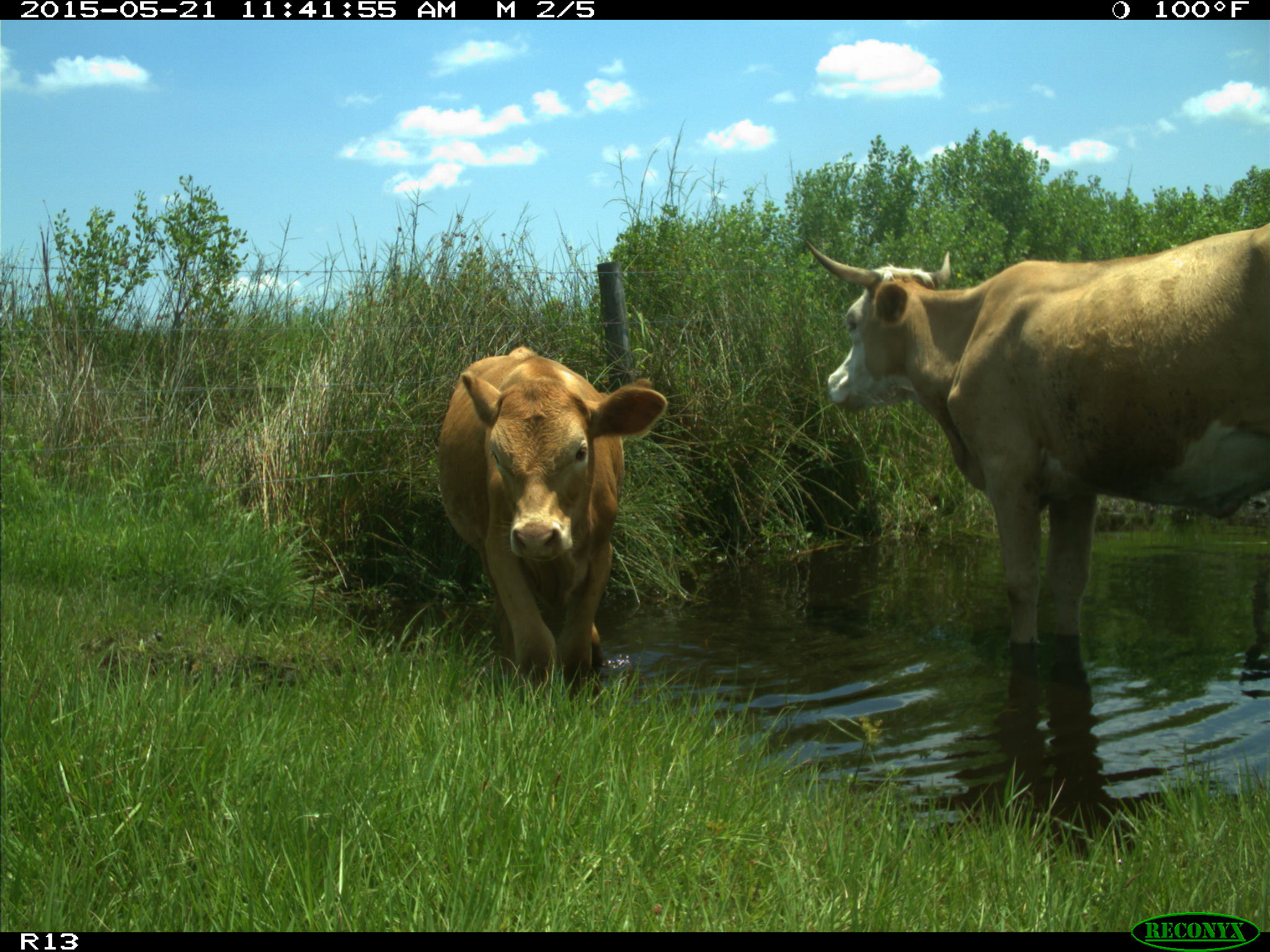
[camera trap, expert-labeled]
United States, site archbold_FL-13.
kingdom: Animalia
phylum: Chordata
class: Mammalia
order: Artiodactyla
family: Bovidae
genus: Bos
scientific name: Bos taurus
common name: domestic cow